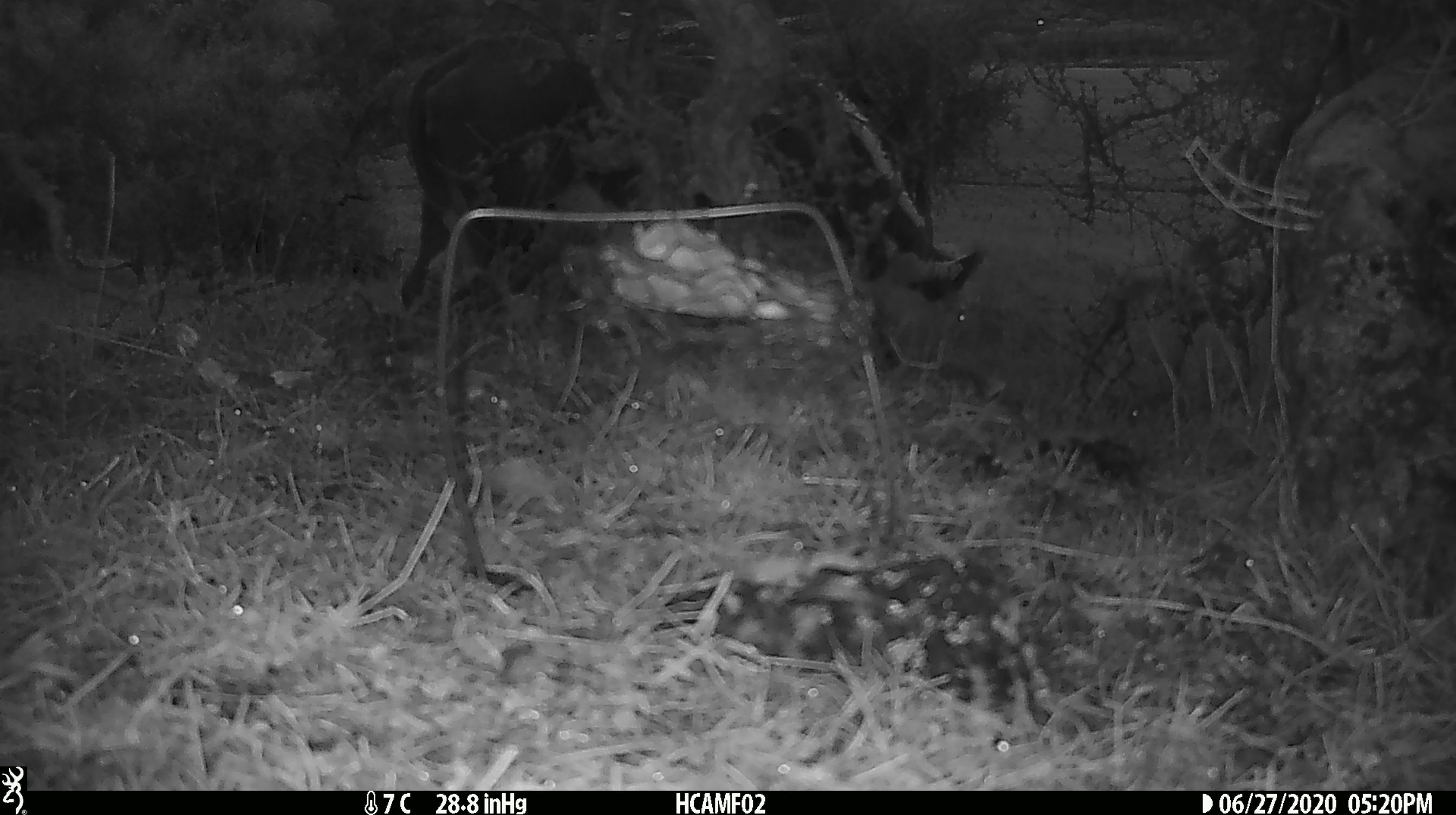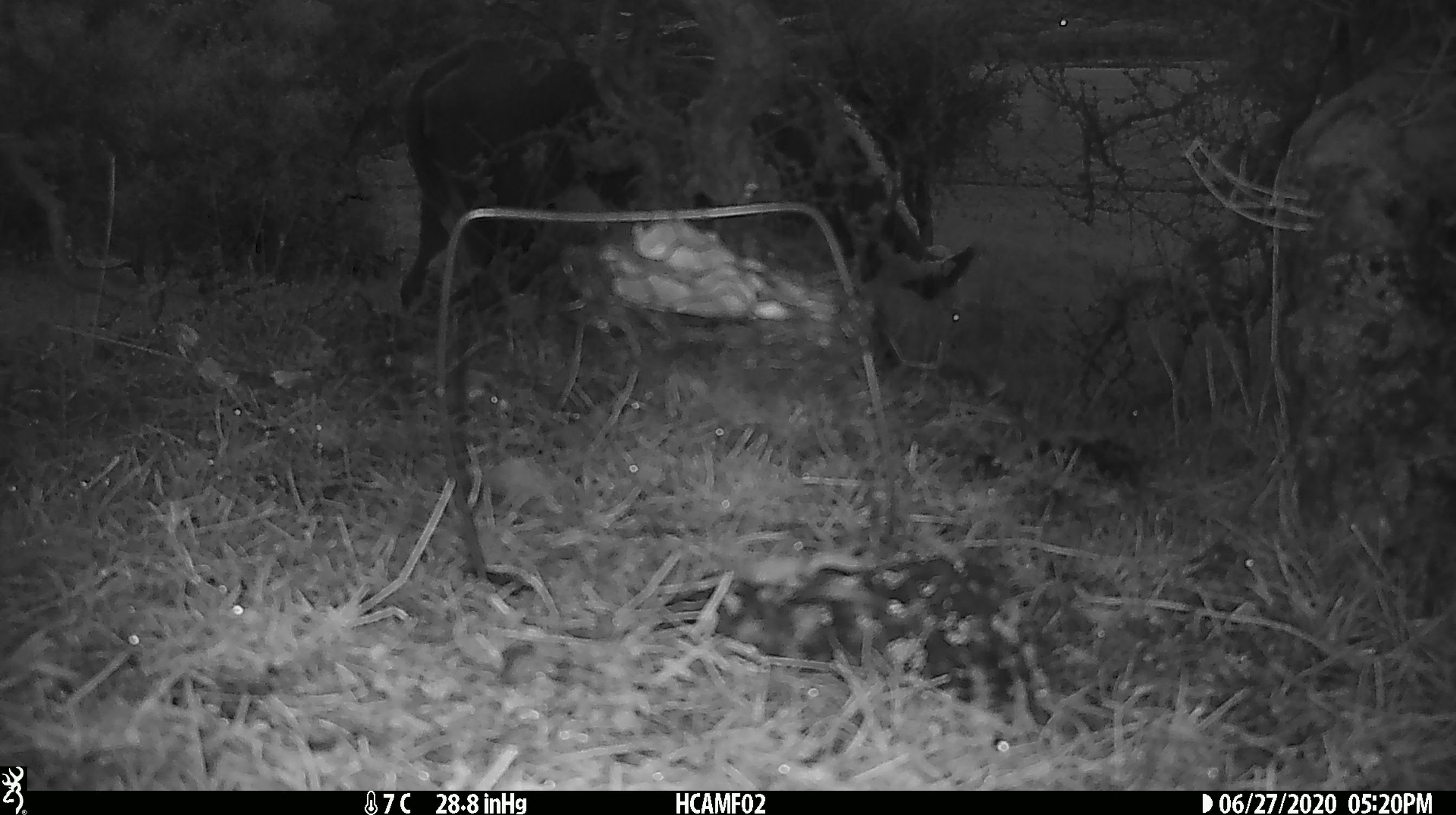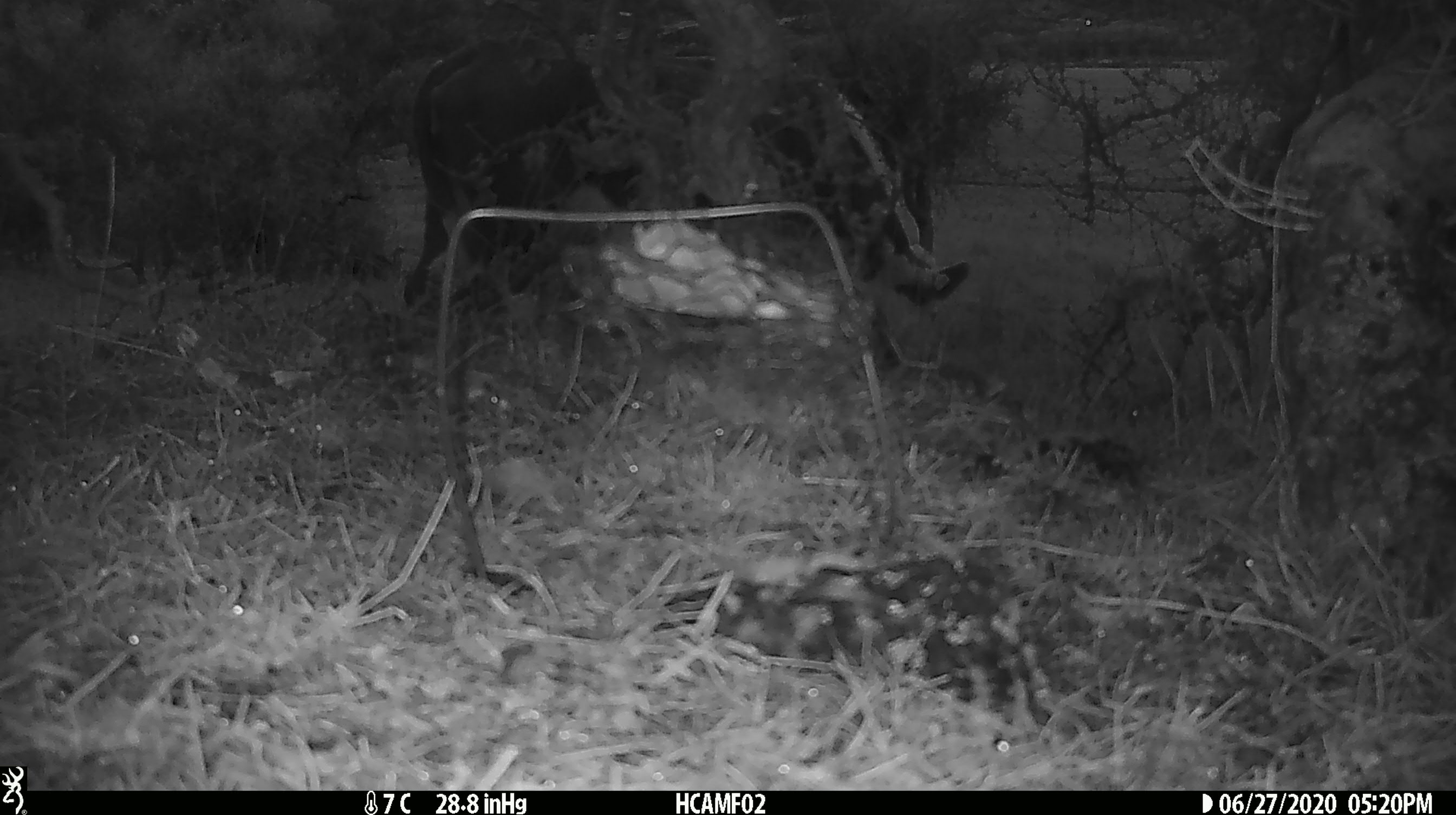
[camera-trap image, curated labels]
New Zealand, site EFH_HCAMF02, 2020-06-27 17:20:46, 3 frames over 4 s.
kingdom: Animalia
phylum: Chordata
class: Mammalia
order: Artiodactyla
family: Bovidae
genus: Bos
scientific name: Bos taurus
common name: domestic cow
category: cow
Cow (domestic cow) (Bos taurus).